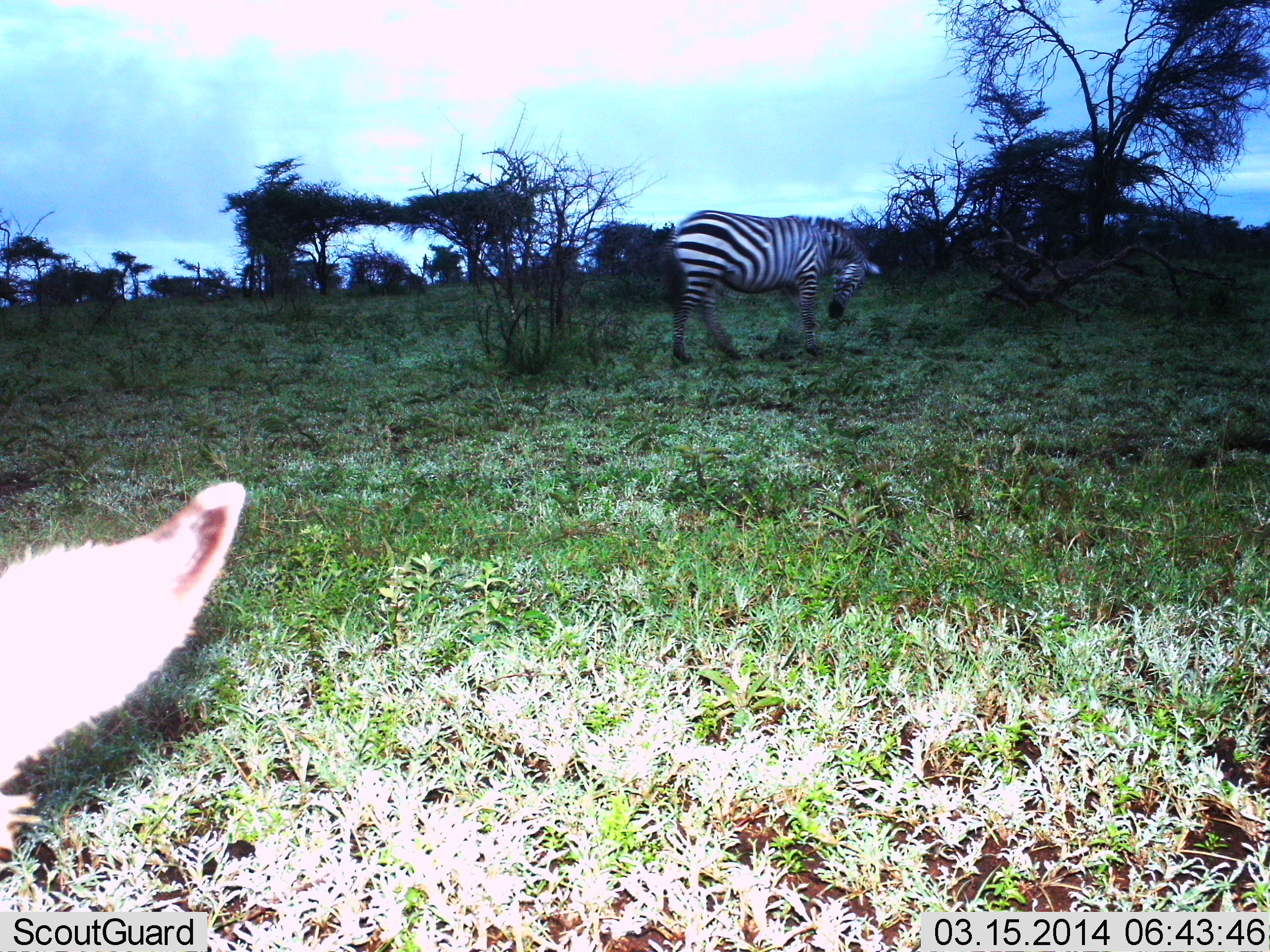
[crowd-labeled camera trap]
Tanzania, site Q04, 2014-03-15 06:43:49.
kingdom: Animalia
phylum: Chordata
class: Mammalia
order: Perissodactyla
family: Equidae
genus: Equus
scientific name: Equus quagga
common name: plains zebra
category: zebra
Zebra (plains zebra) (Equus quagga), count 1. Behavior (volunteer vote fractions): standing 64%, resting 2%, moving 12%, interacting 0%. Young present (vote fraction): 0%. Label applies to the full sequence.